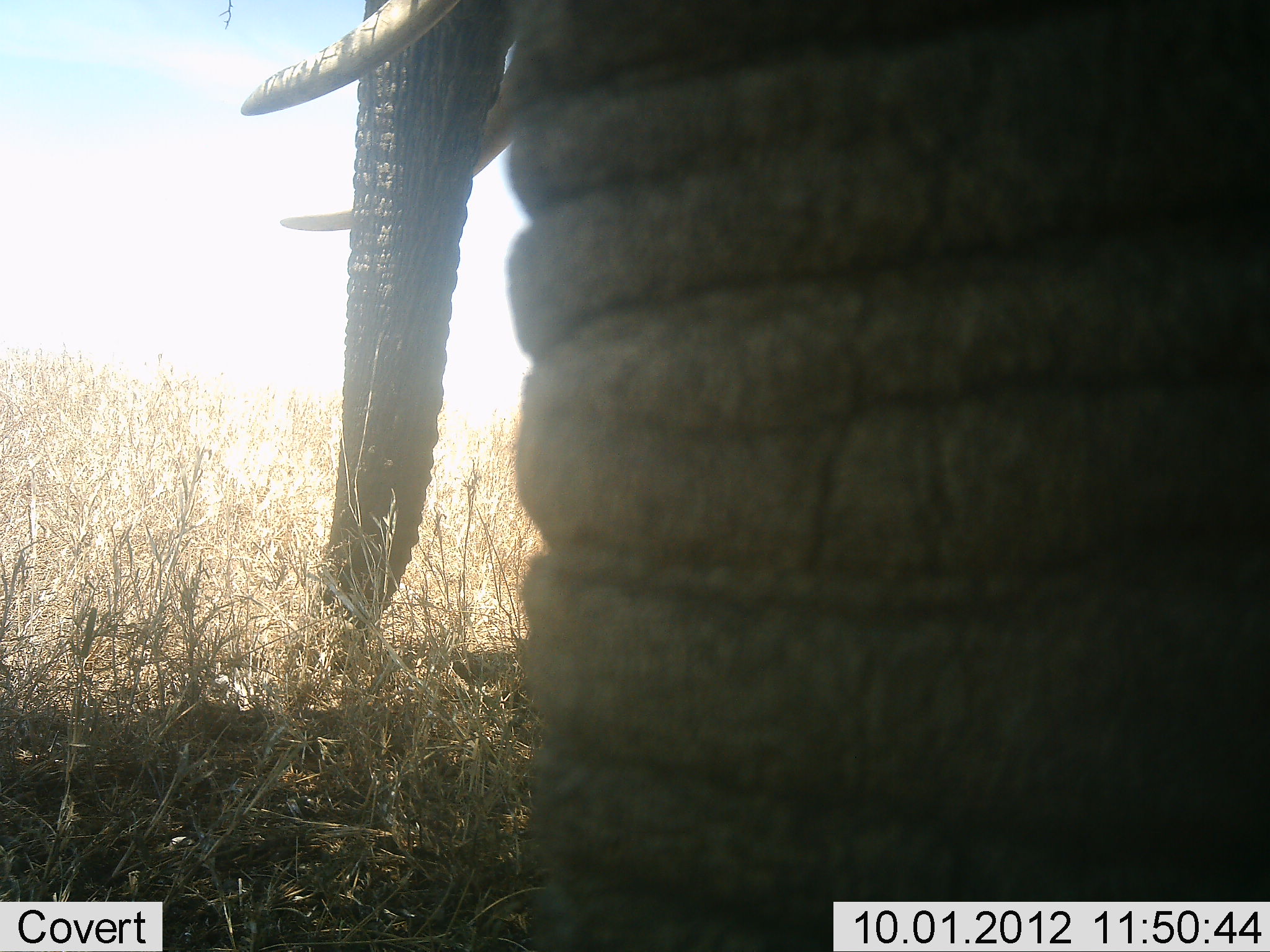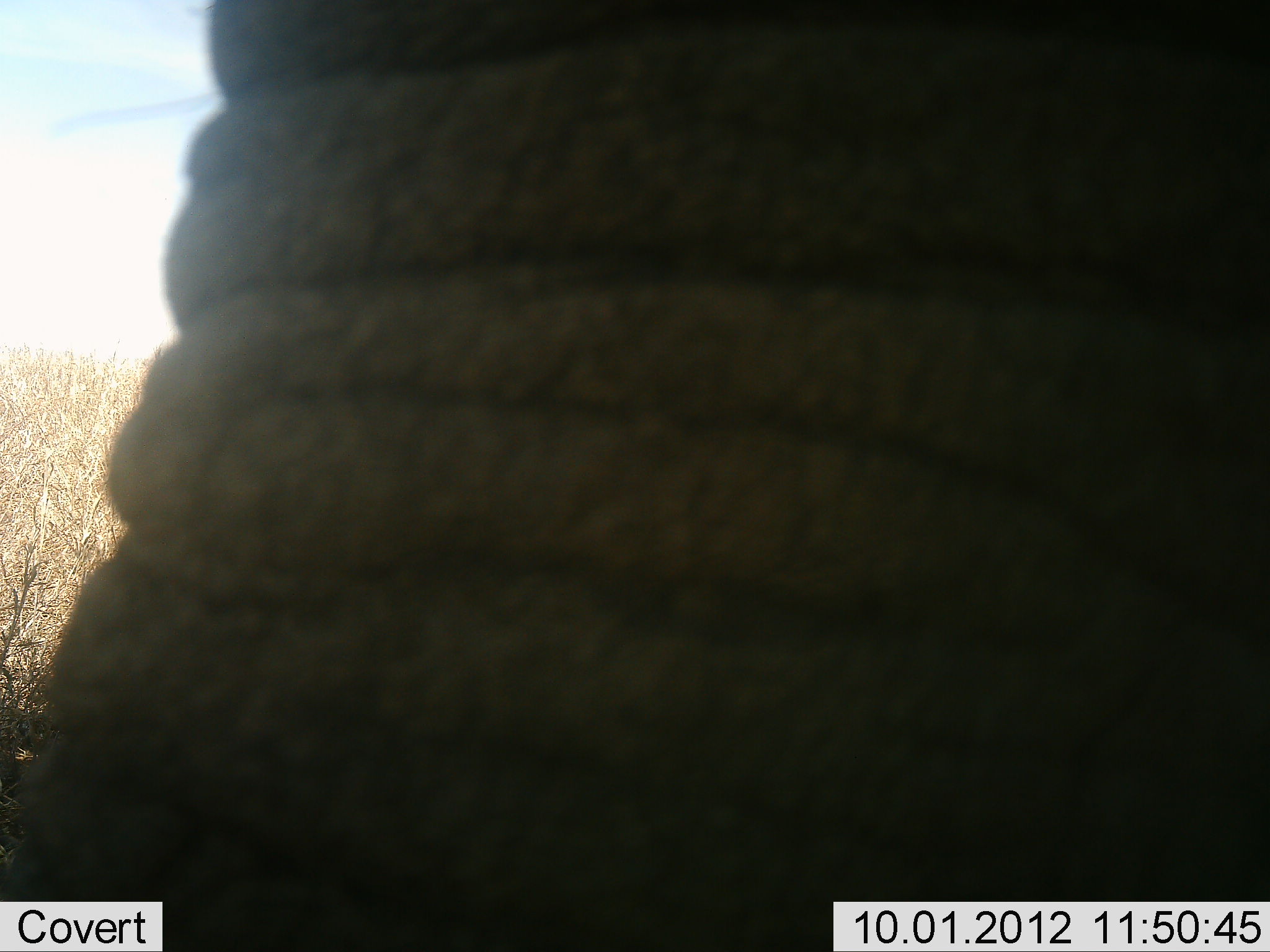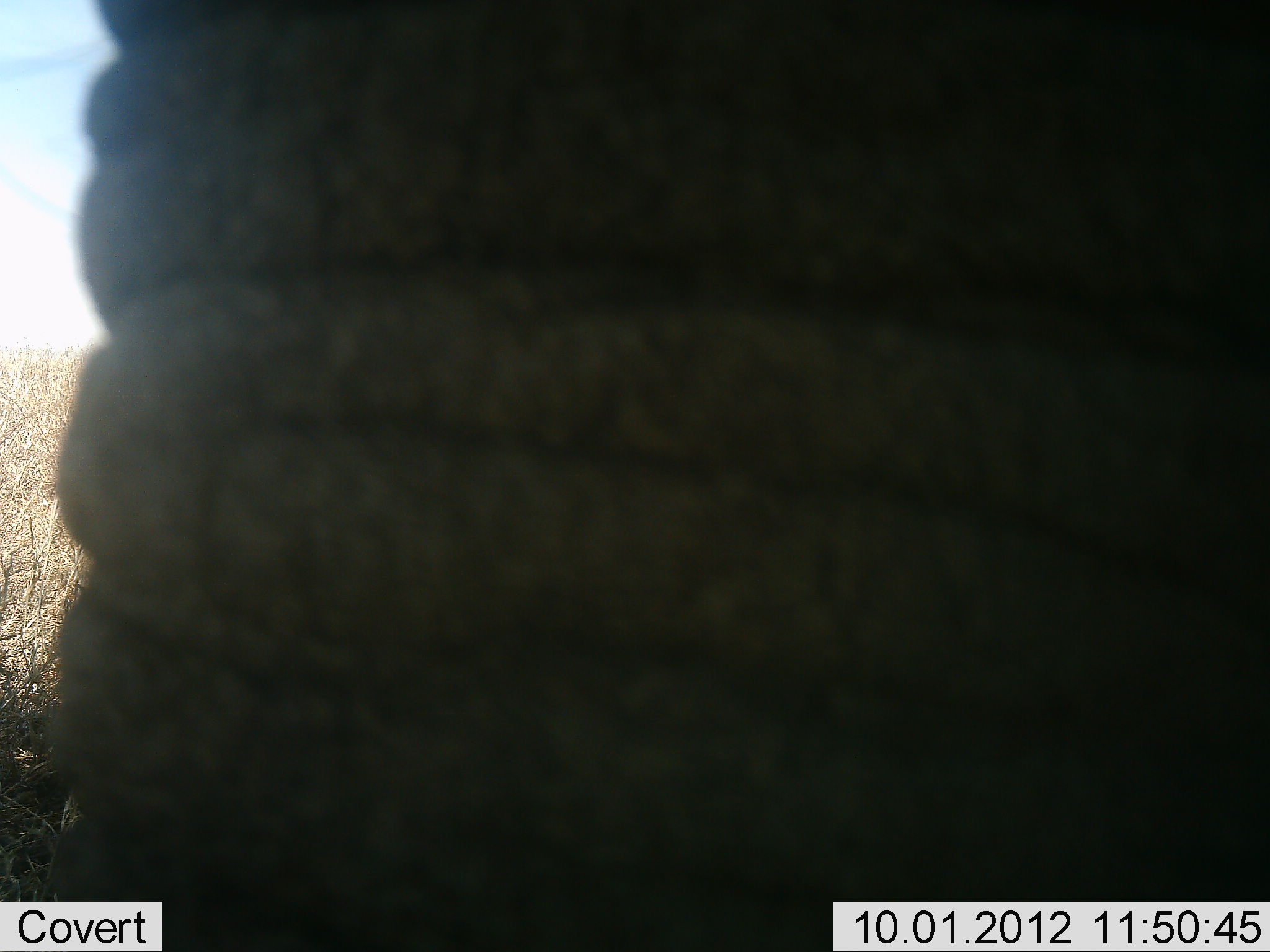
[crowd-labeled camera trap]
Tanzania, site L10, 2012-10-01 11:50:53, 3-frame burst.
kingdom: Animalia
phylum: Chordata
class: Mammalia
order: Proboscidea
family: Elephantidae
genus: Loxodonta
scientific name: Loxodonta africana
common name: african bush elephant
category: elephant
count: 1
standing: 70%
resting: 0%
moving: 30%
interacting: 0%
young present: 0%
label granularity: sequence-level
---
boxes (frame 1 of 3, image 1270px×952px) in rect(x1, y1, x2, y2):
animal: rect(239, 2, 1270, 951)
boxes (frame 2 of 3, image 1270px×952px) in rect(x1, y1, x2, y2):
animal: rect(3, 2, 1270, 952)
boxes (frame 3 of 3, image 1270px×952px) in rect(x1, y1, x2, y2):
animal: rect(0, 0, 1269, 951)